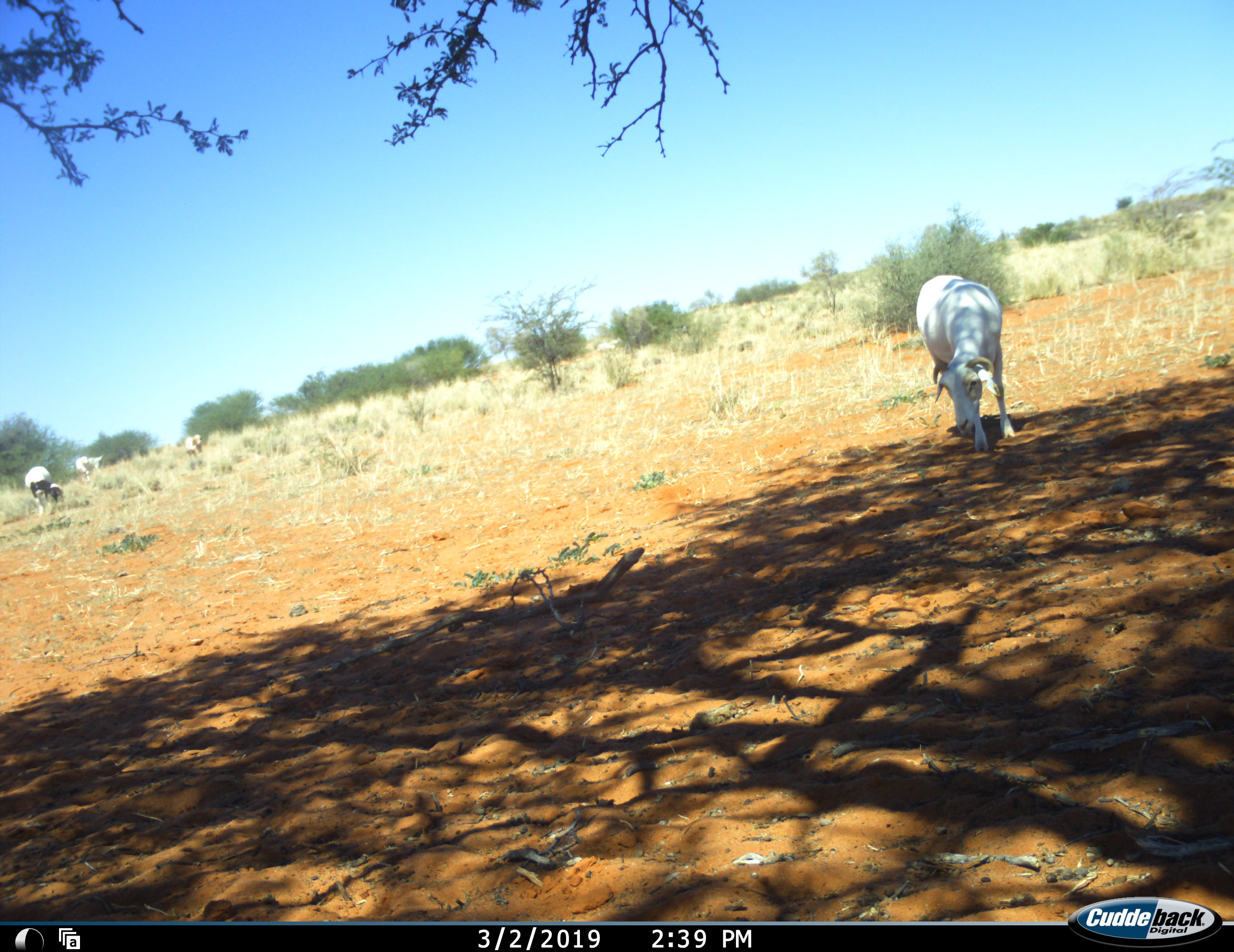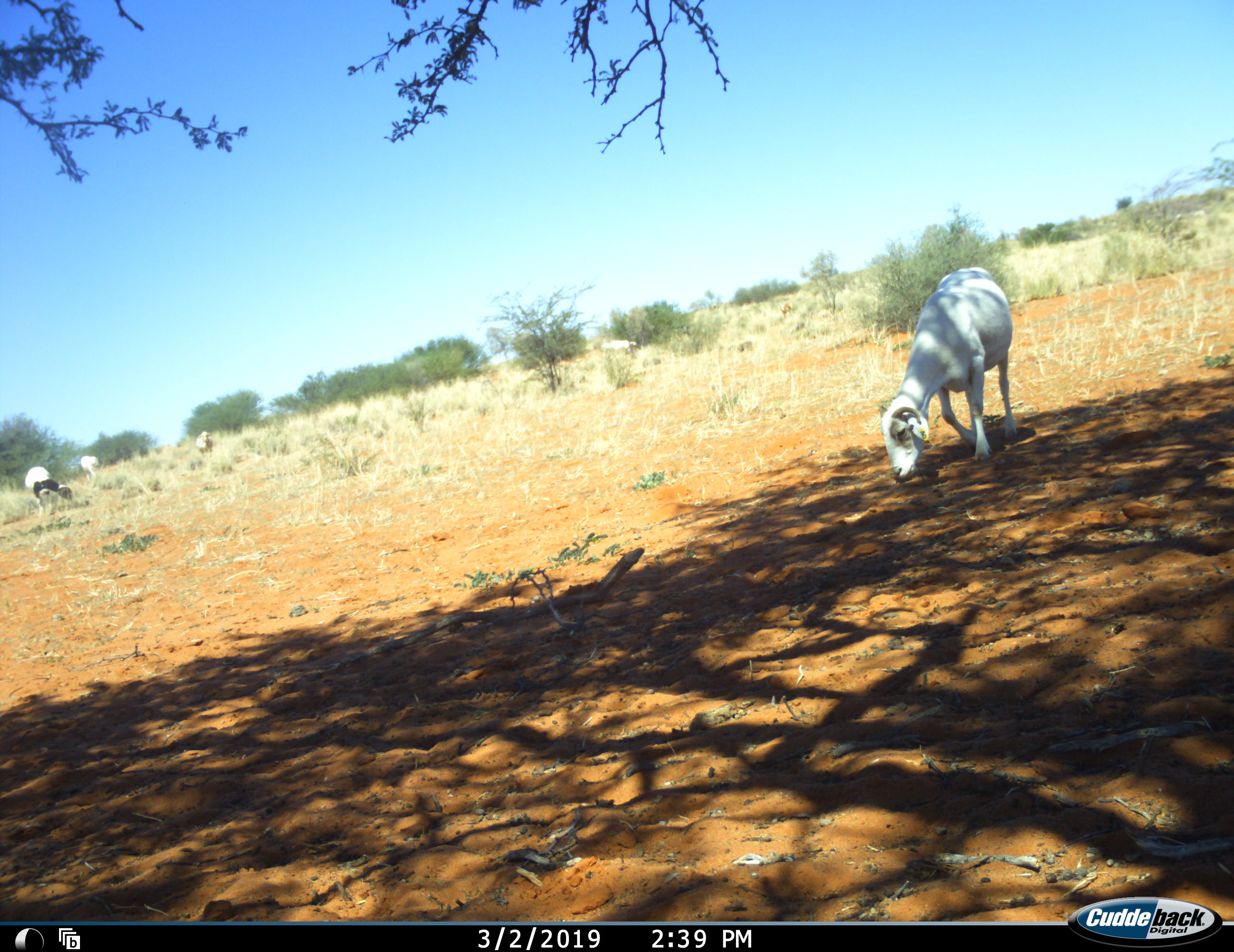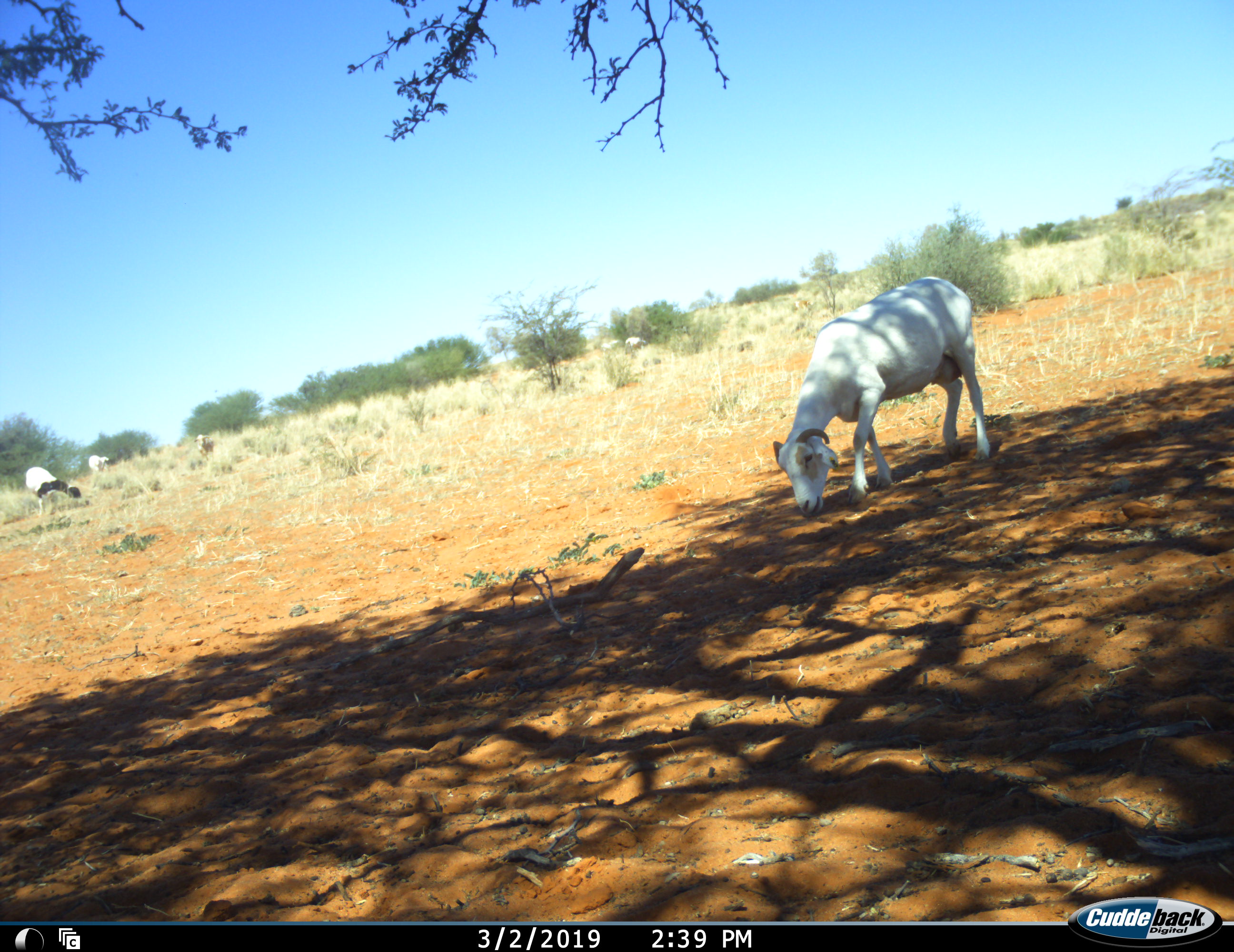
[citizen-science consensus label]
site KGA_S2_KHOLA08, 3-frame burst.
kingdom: Animalia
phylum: Chordata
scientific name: Vertebrata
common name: domestic animal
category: domesticanimal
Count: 6.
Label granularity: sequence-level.